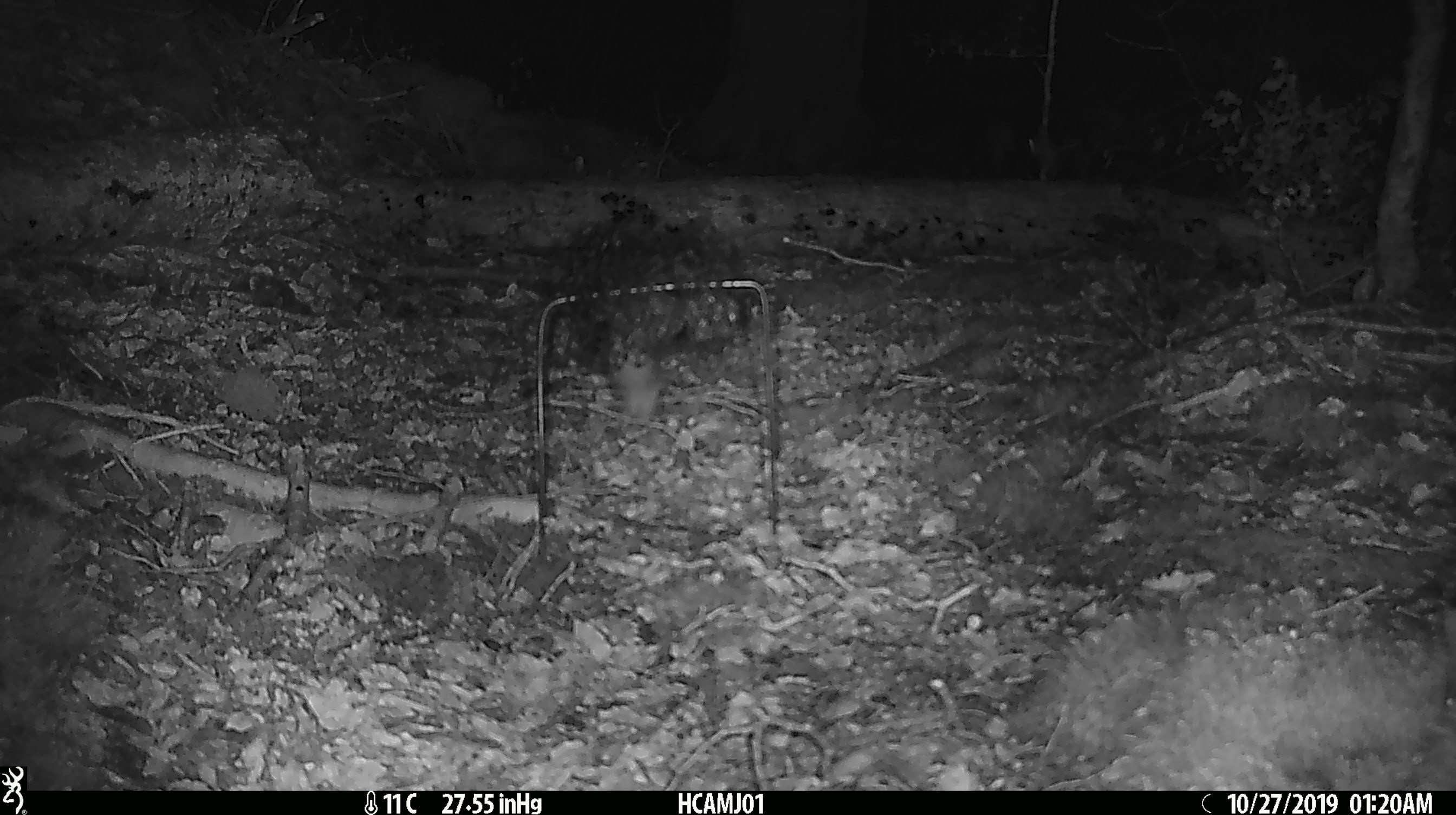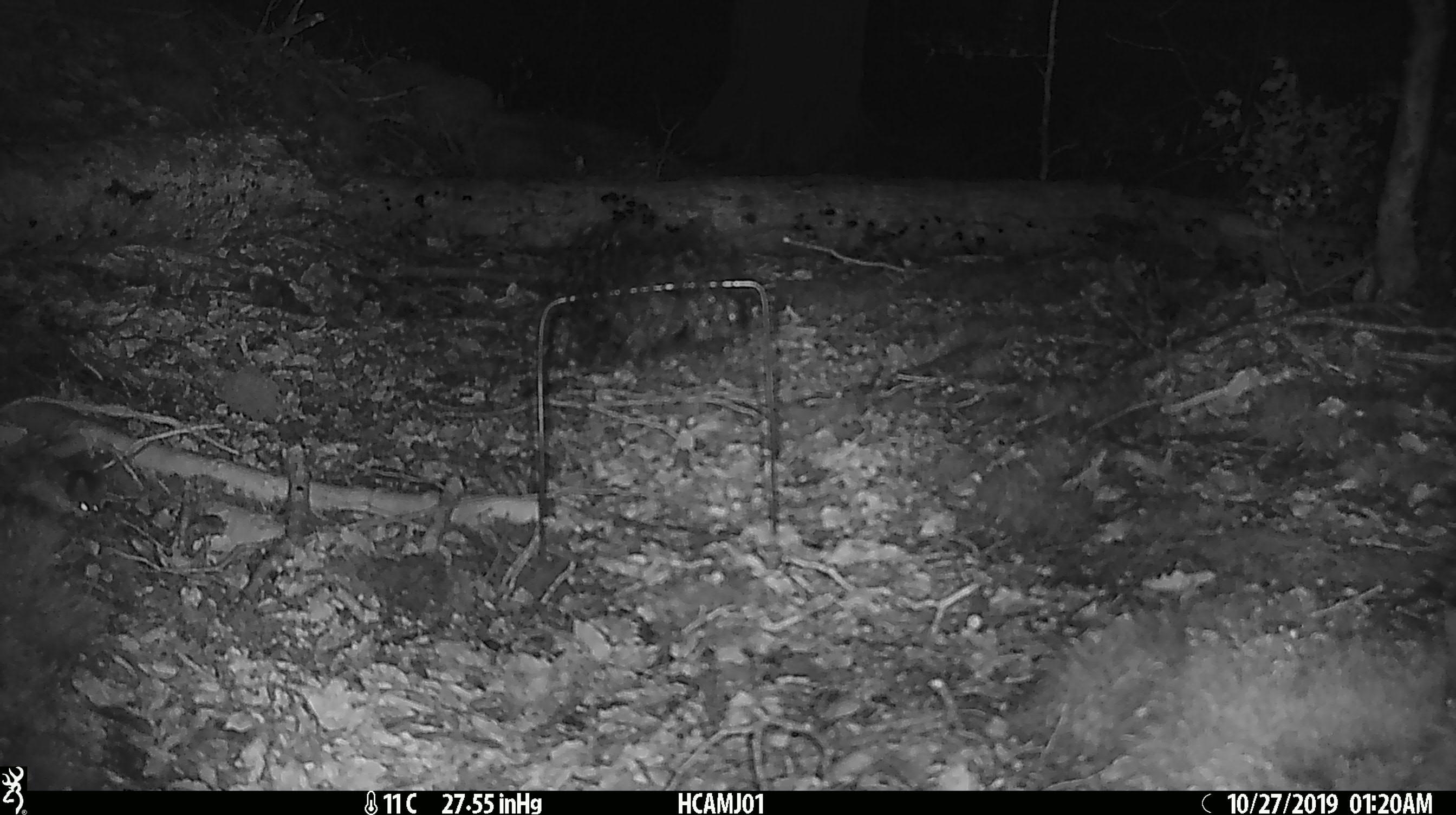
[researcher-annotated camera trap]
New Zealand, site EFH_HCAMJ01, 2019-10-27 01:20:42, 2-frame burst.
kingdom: Animalia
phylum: Chordata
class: Mammalia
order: Rodentia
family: Muridae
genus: Mus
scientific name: Mus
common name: mouse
Mouse (Mus).